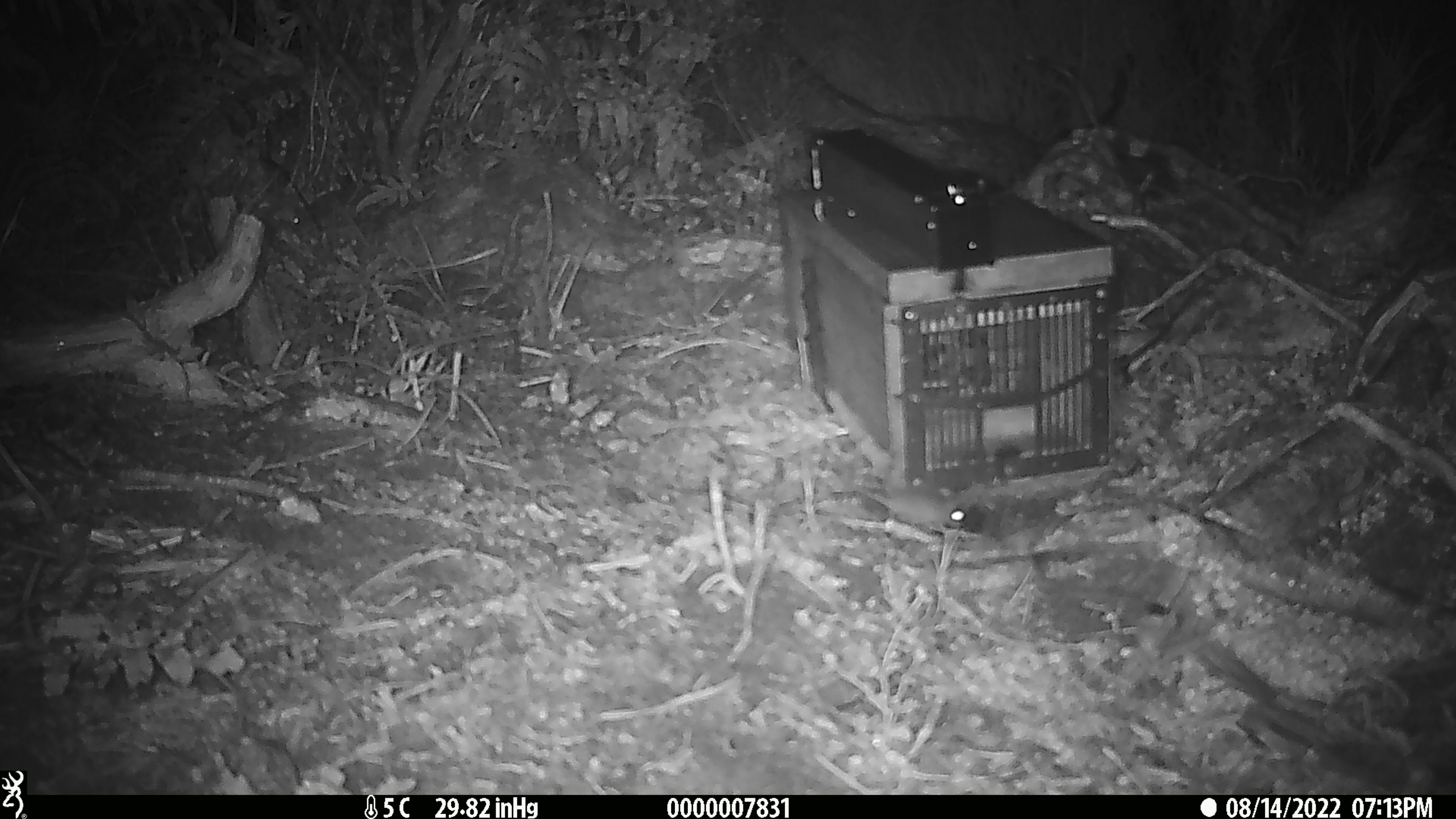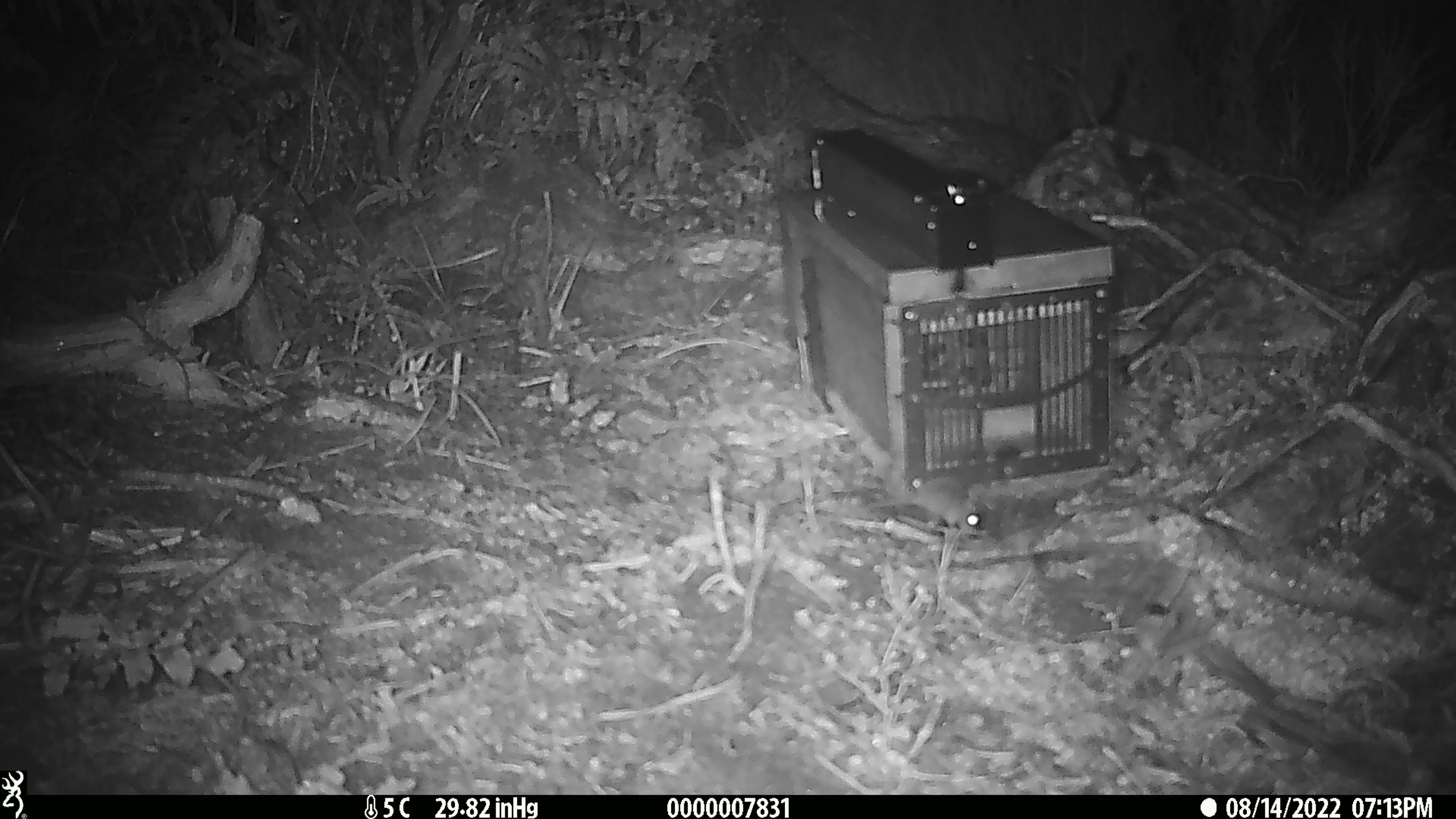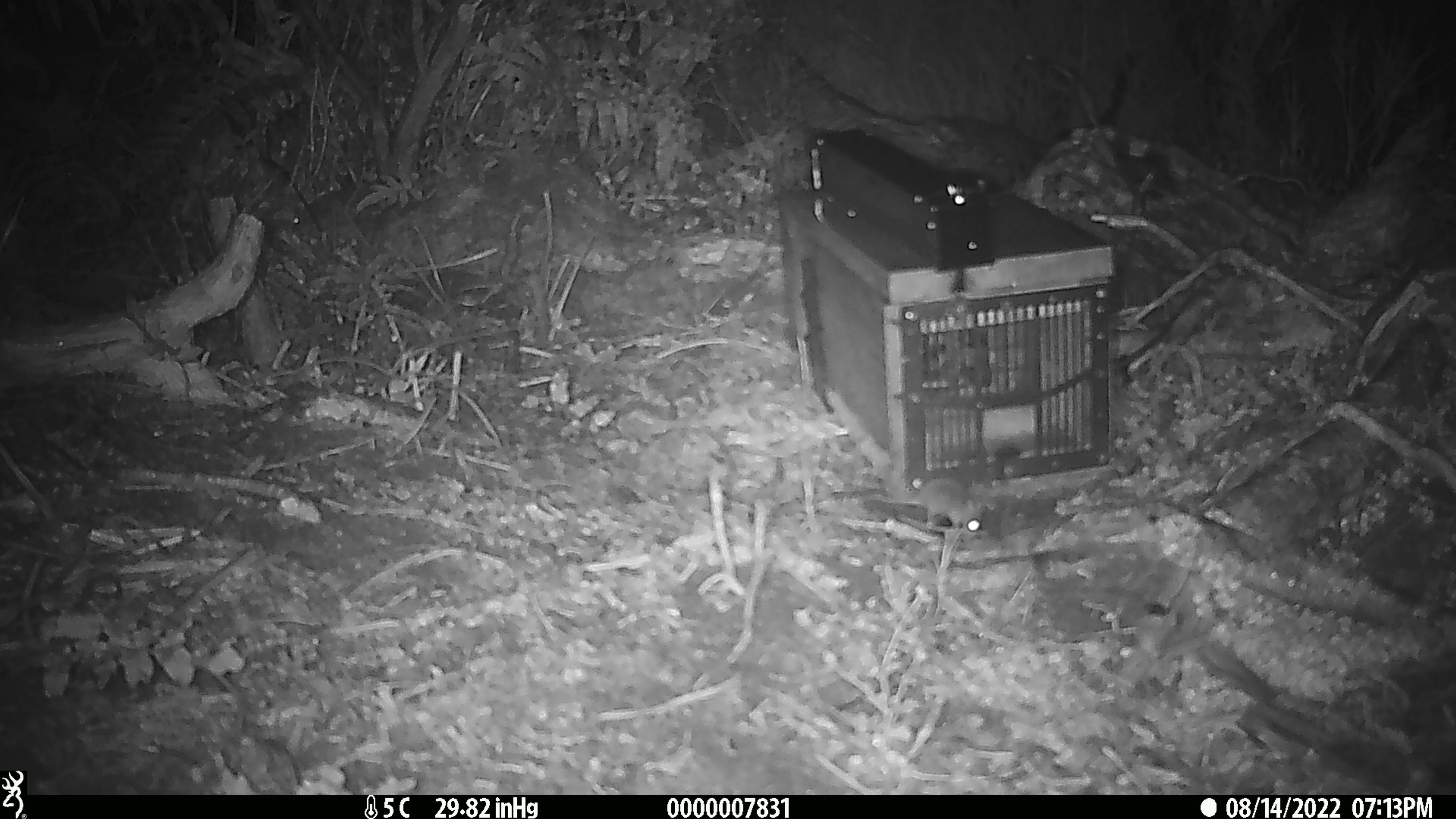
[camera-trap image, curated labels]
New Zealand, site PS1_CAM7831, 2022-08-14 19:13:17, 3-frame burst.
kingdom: Animalia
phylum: Chordata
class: Mammalia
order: Rodentia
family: Muridae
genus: Mus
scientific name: Mus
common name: mouse